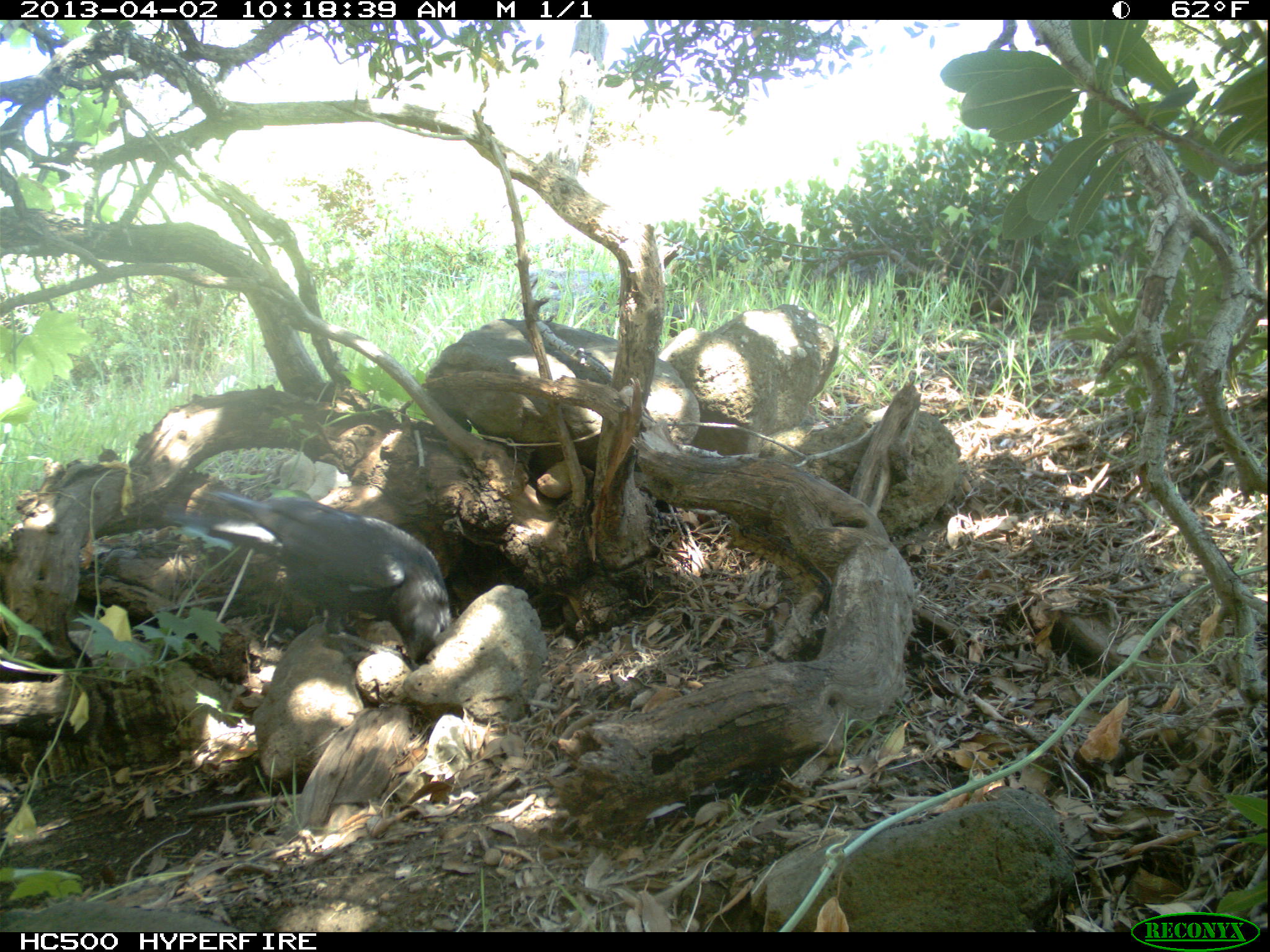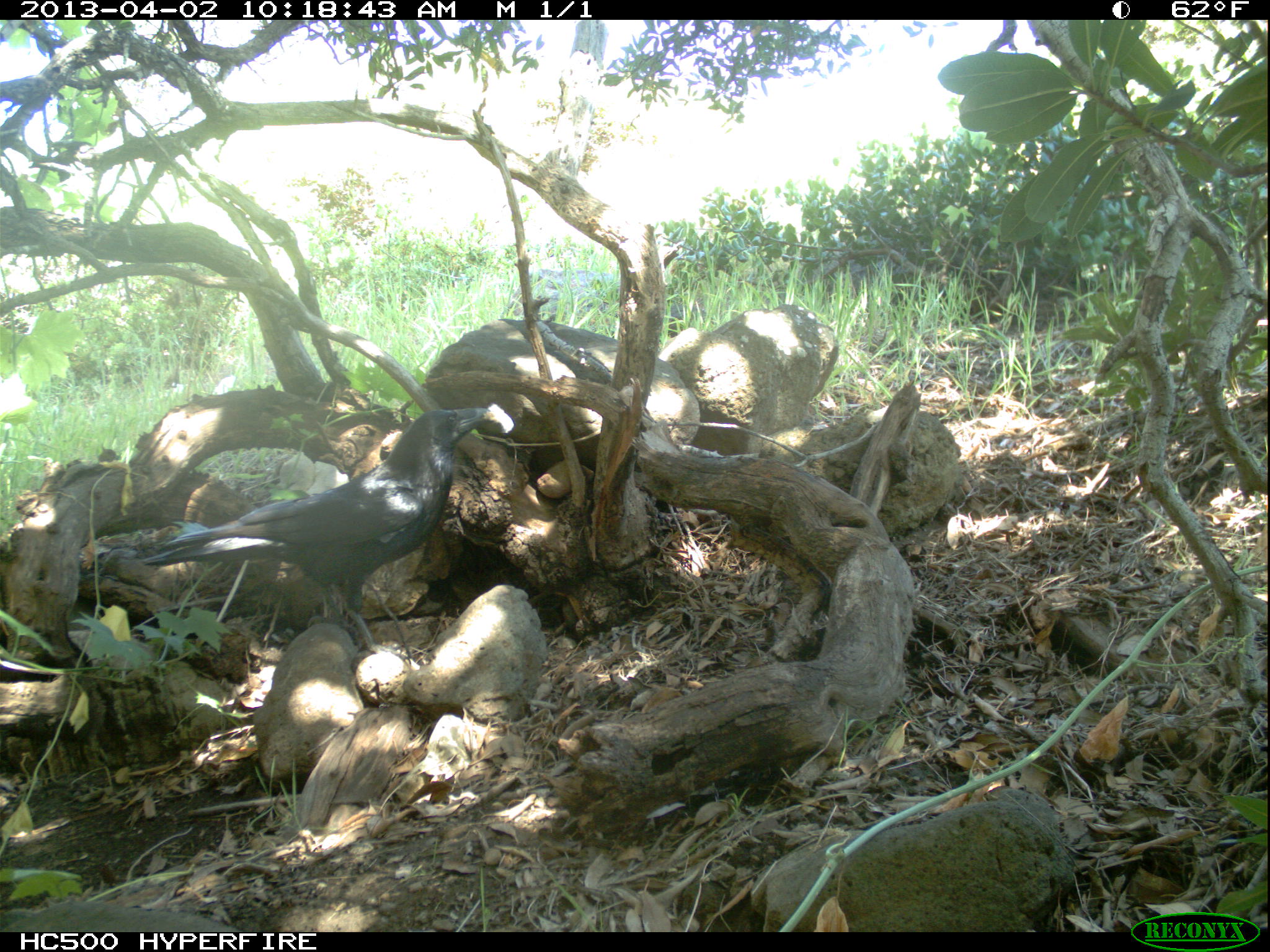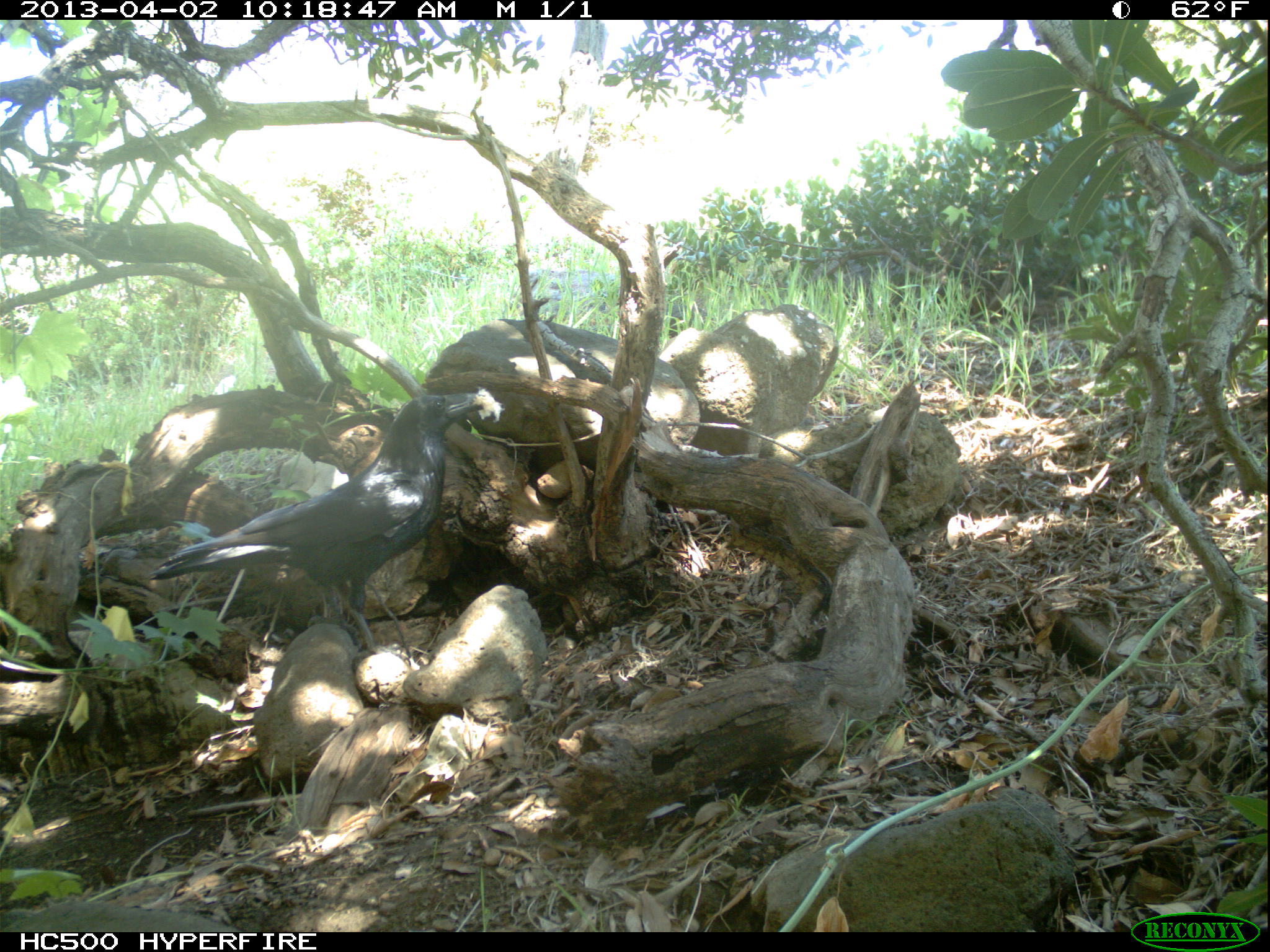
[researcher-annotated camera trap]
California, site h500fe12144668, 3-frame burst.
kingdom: Animalia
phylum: Chordata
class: Aves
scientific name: Aves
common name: bird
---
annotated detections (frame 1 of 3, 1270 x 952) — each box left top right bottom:
bird: 161 491 451 664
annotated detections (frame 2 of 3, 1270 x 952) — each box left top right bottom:
bird: 137 406 494 670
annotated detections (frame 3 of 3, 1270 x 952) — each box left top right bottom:
bird: 142 390 502 663